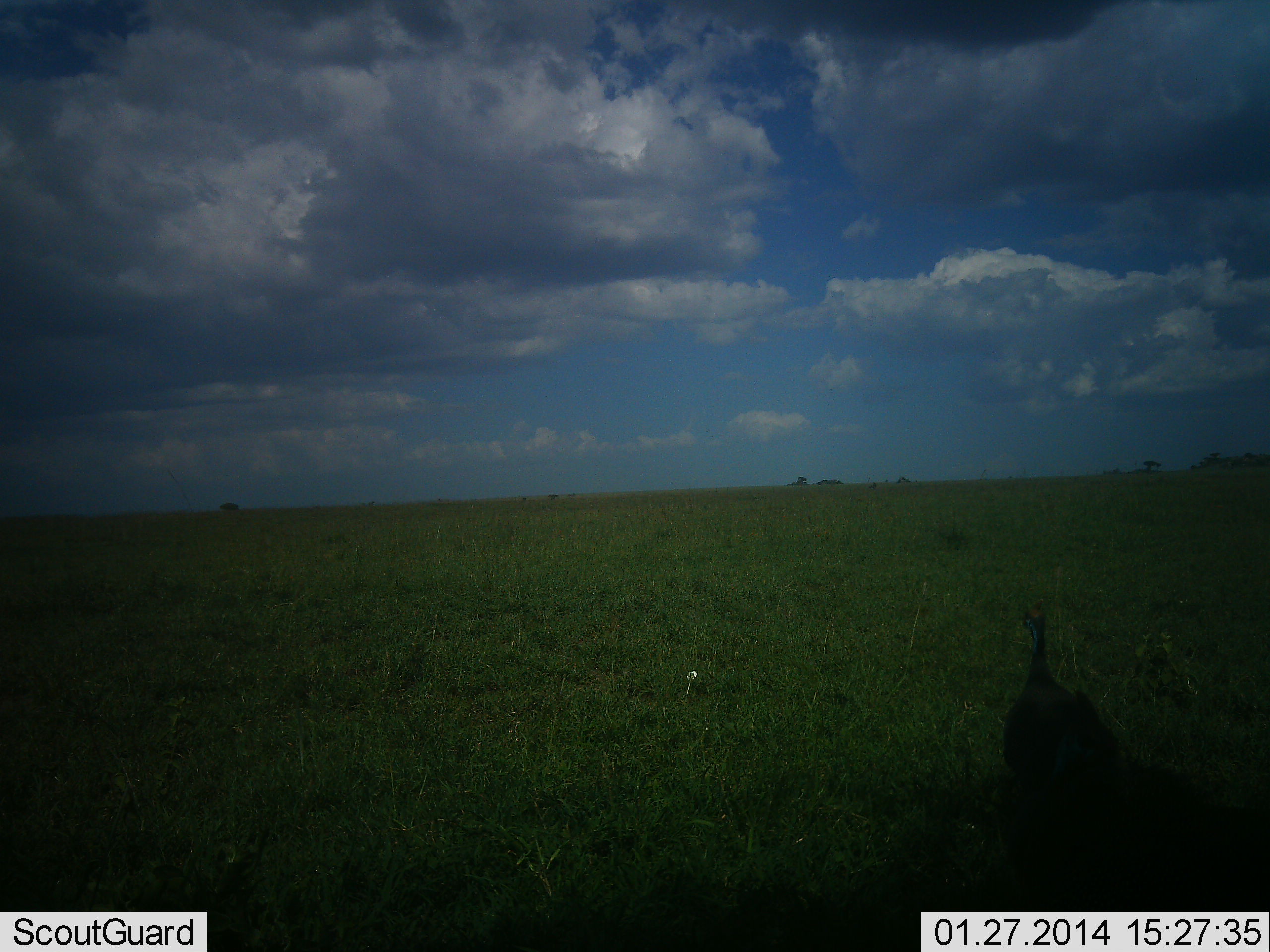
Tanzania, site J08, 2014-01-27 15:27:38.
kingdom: Animalia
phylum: Chordata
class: Aves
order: Galliformes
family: Numididae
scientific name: Numididae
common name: guinea fowl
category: guineafowl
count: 1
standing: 100%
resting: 0%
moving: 0%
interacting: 0%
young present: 0%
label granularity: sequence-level